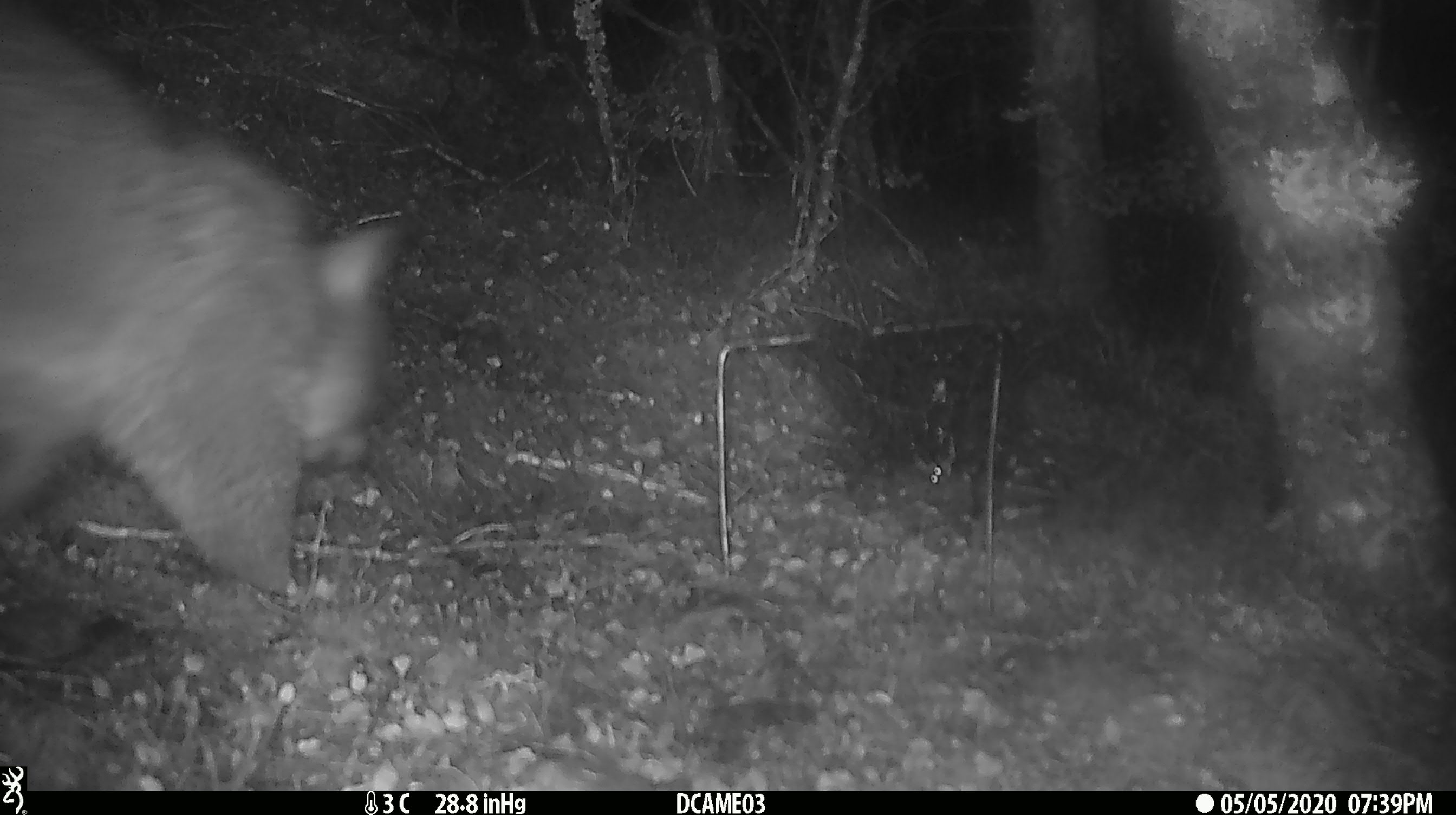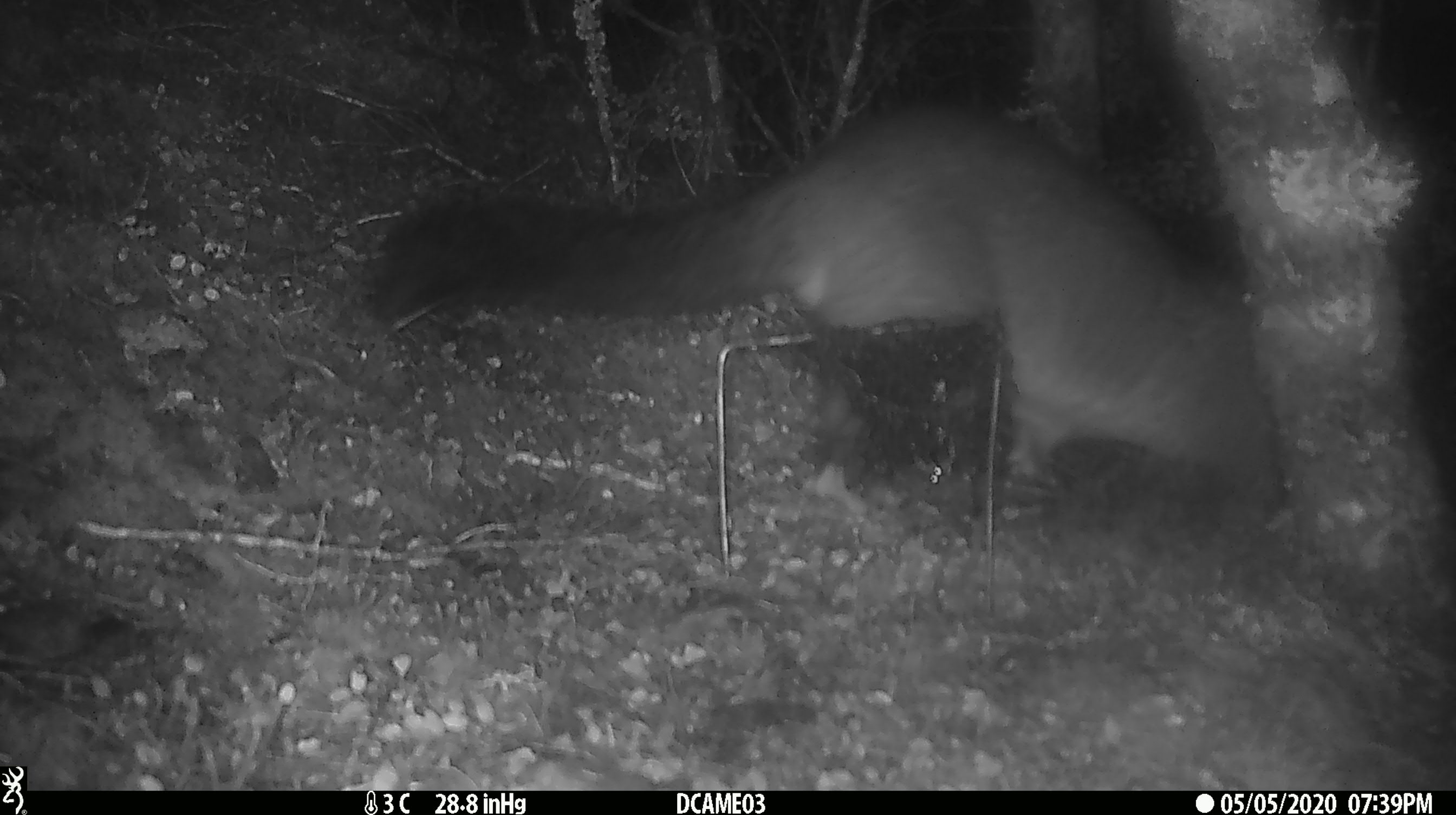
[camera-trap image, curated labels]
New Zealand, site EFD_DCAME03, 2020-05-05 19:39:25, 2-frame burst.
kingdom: Animalia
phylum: Chordata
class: Mammalia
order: Diprotodontia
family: Phalangeridae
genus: Trichosurus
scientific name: Trichosurus vulpecula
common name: common brushtail possum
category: possum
Possum (common brushtail possum) (Trichosurus vulpecula).